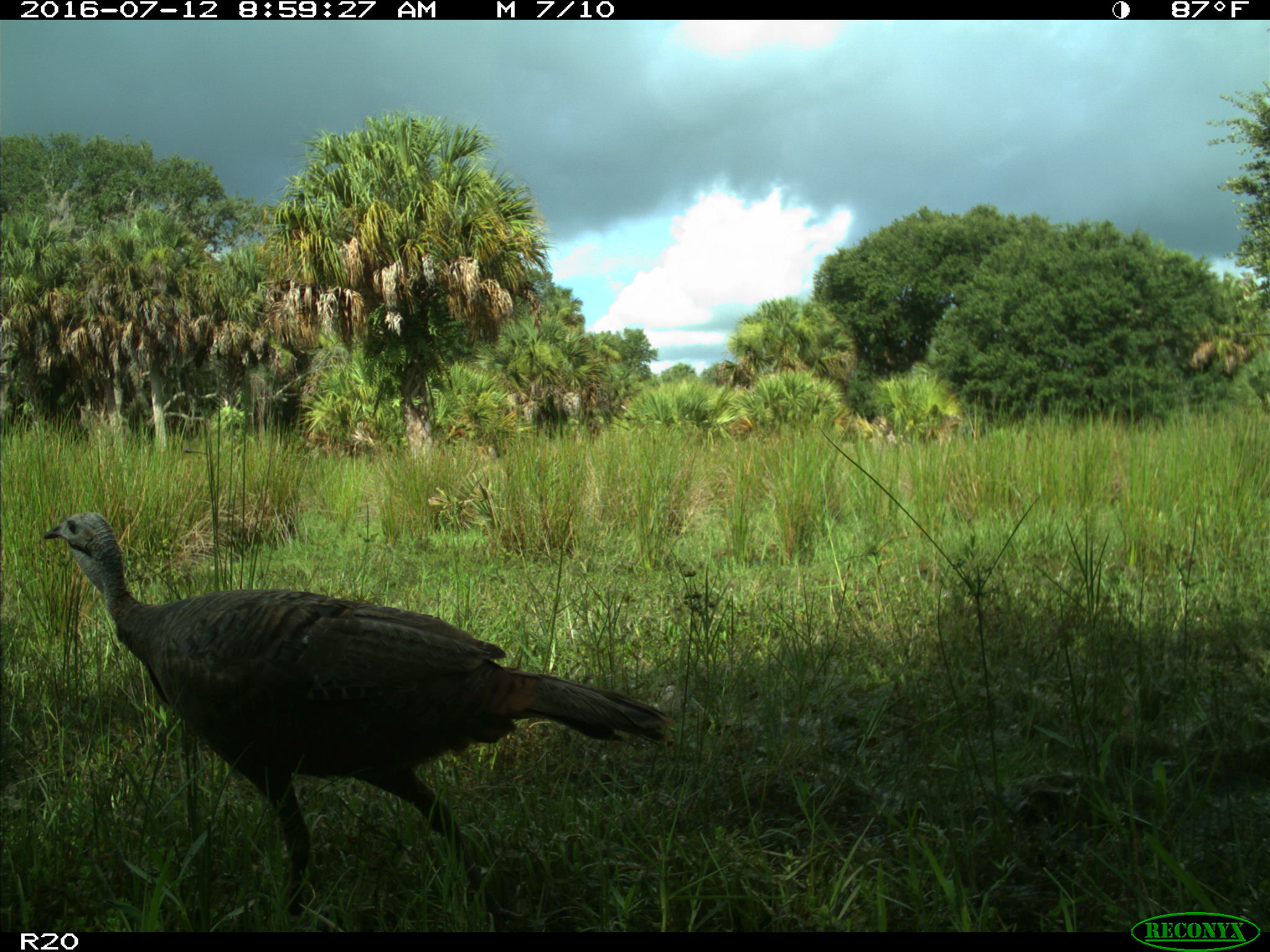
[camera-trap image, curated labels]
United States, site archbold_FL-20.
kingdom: Animalia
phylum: Chordata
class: Aves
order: Galliformes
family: Phasianidae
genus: Meleagris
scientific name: Meleagris gallopavo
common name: wild turkey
Meleagris gallopavo (wild turkey).